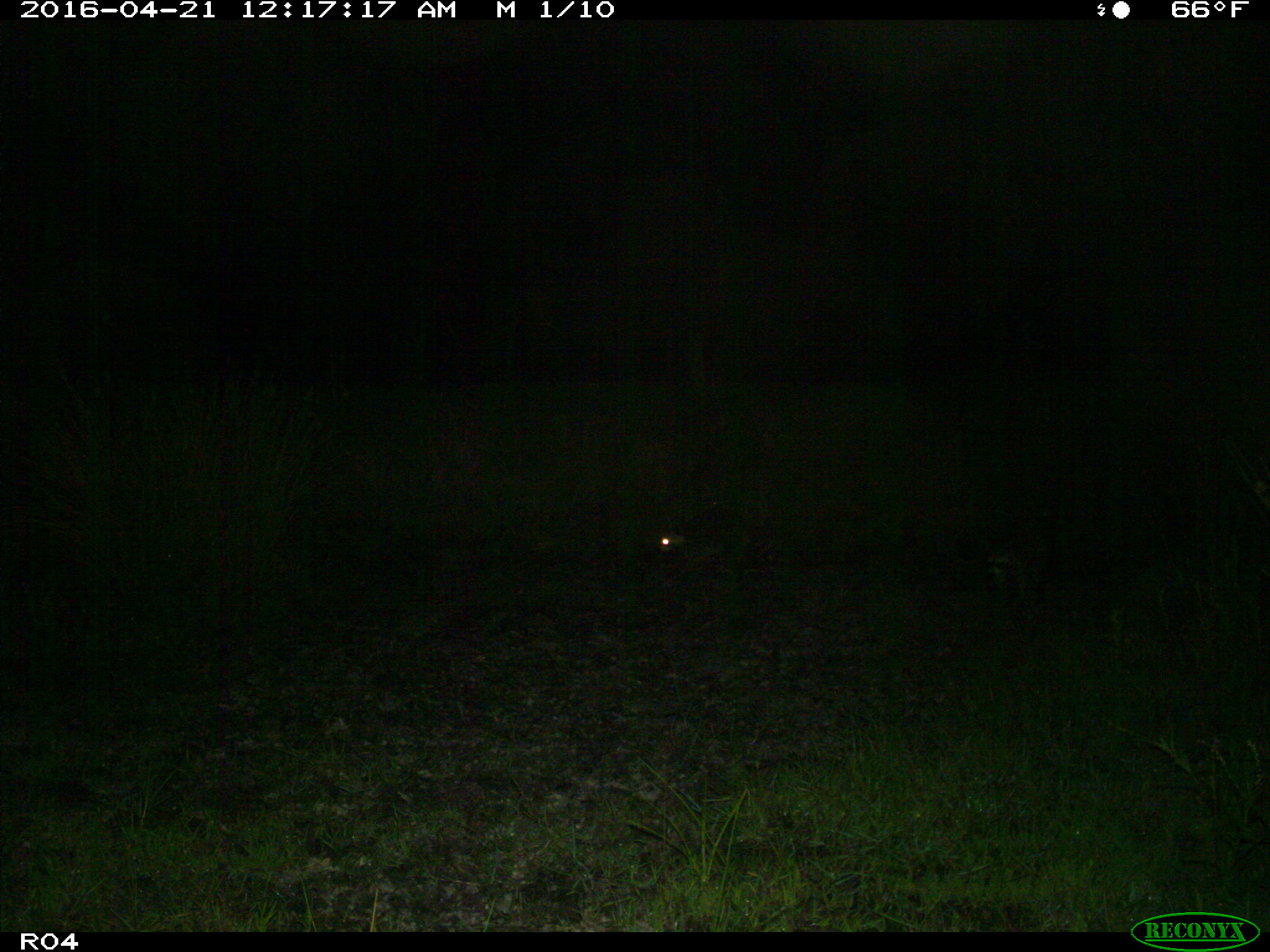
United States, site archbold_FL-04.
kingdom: Animalia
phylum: Chordata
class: Mammalia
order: Carnivora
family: Procyonidae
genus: Procyon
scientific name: Procyon lotor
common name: common raccoon